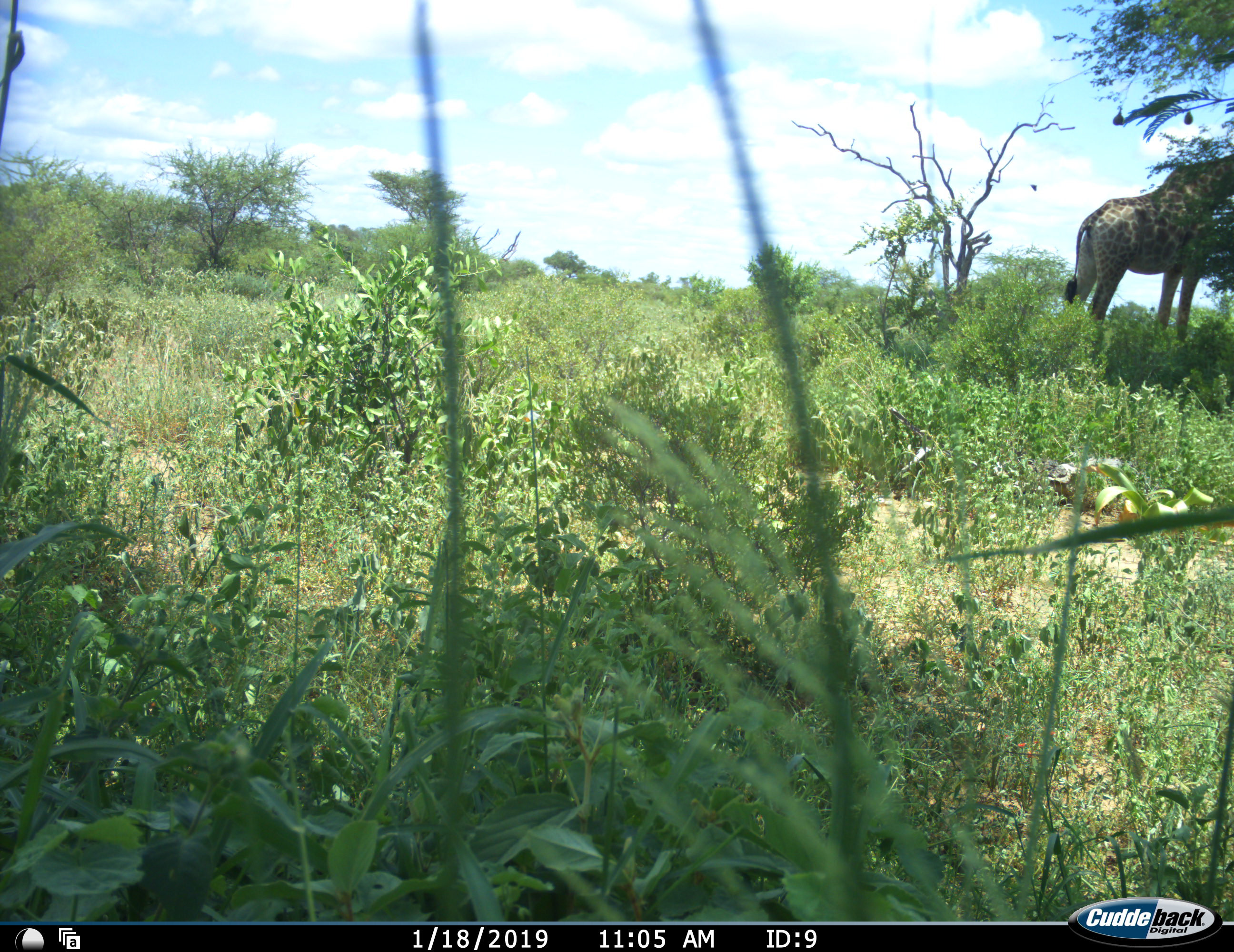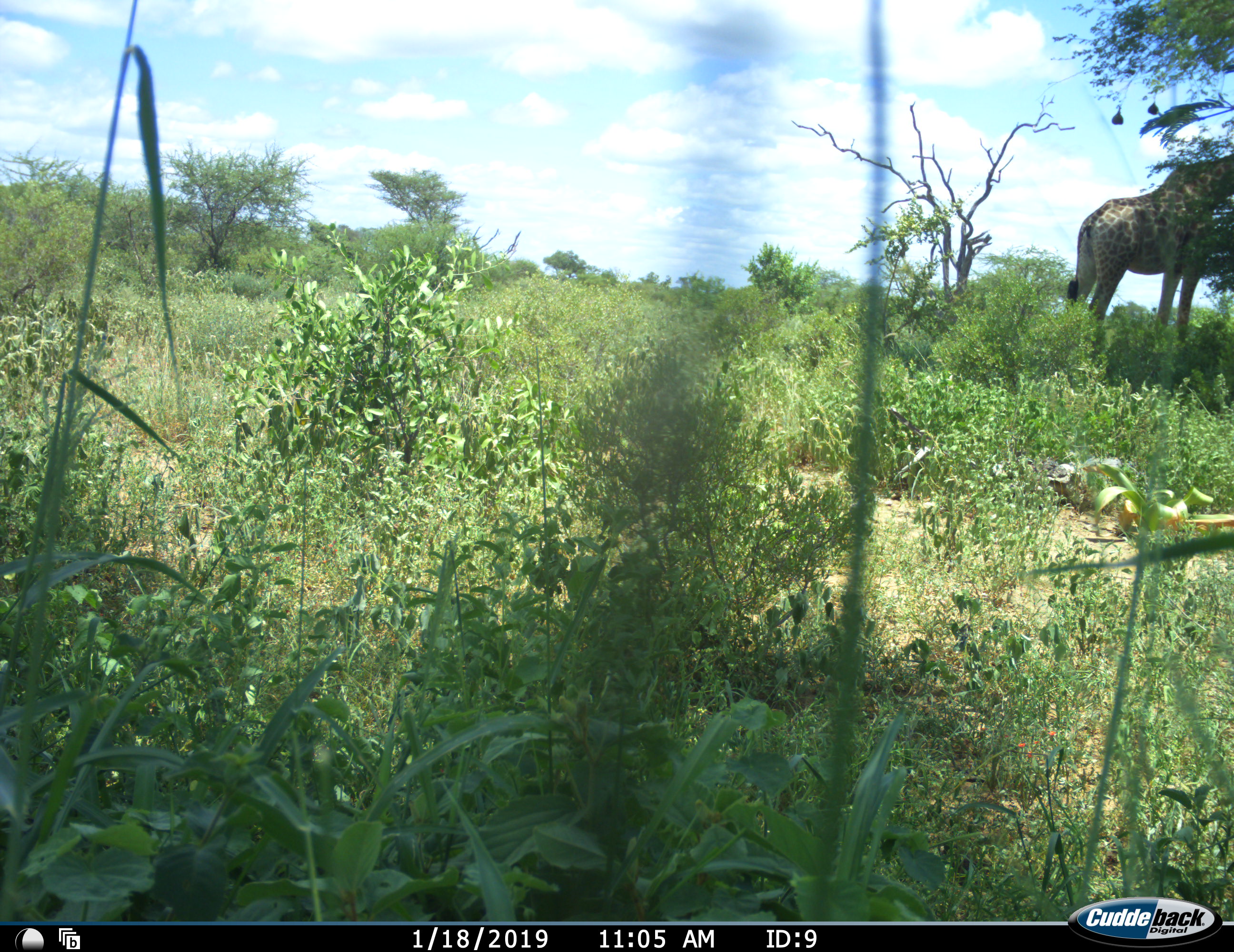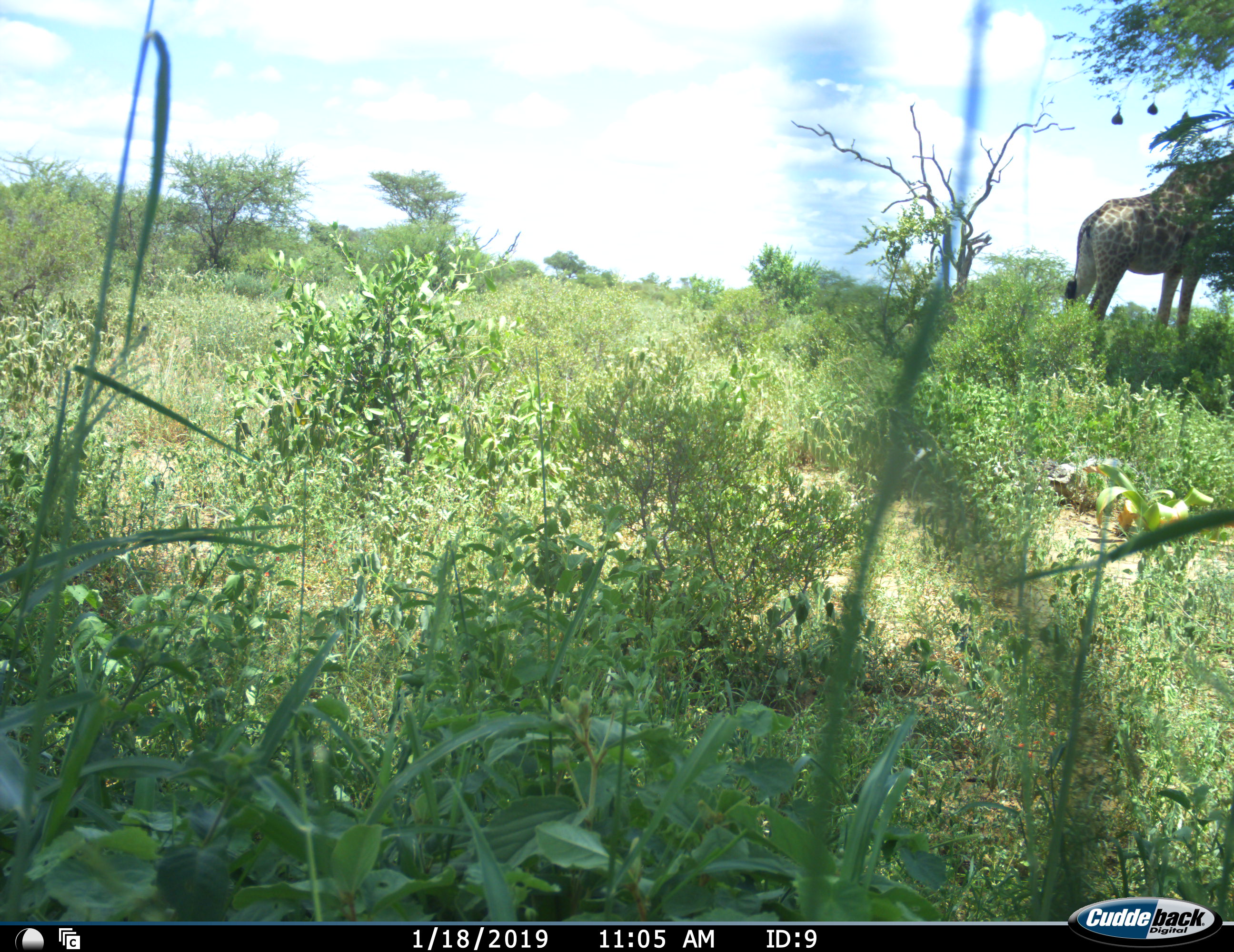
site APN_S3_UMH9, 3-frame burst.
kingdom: Animalia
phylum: Chordata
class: Mammalia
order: Artiodactyla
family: Giraffidae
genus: Giraffa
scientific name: Giraffa camelopardalis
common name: giraffe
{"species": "giraffe (Giraffa camelopardalis)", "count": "1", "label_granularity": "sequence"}